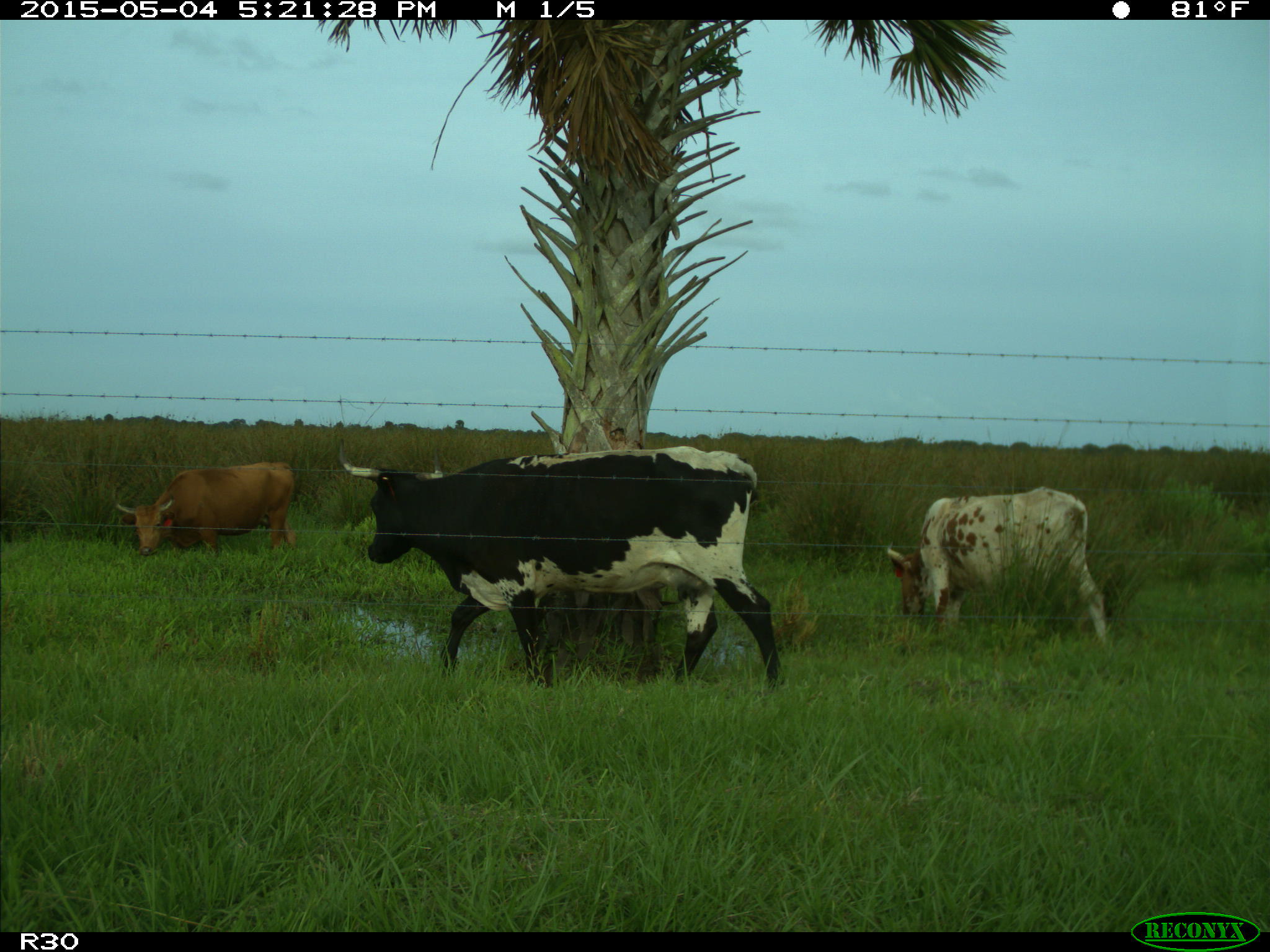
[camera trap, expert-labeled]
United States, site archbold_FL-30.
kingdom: Animalia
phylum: Chordata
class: Mammalia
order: Artiodactyla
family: Bovidae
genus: Bos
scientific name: Bos taurus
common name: domestic cow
Bos taurus (domestic cow).